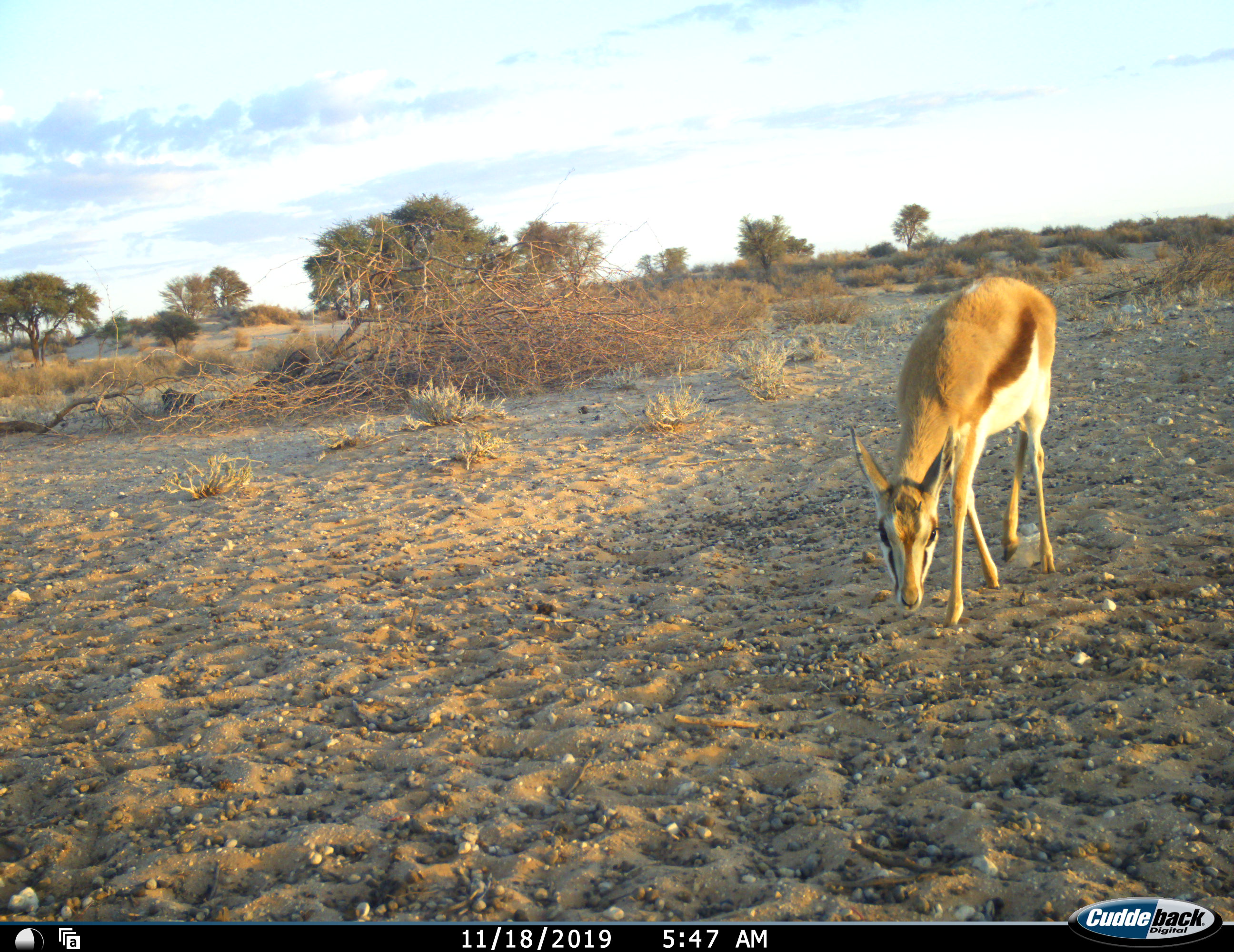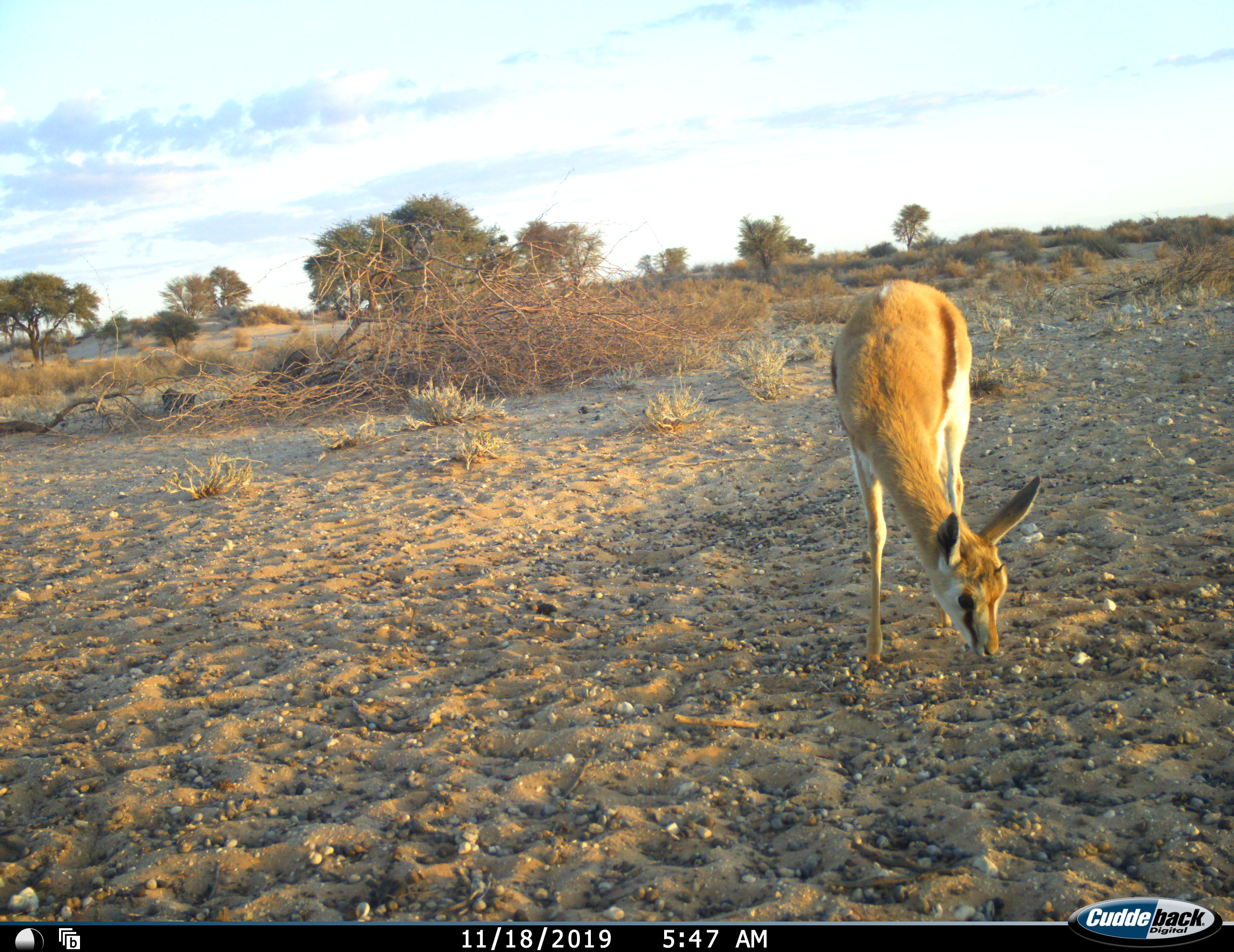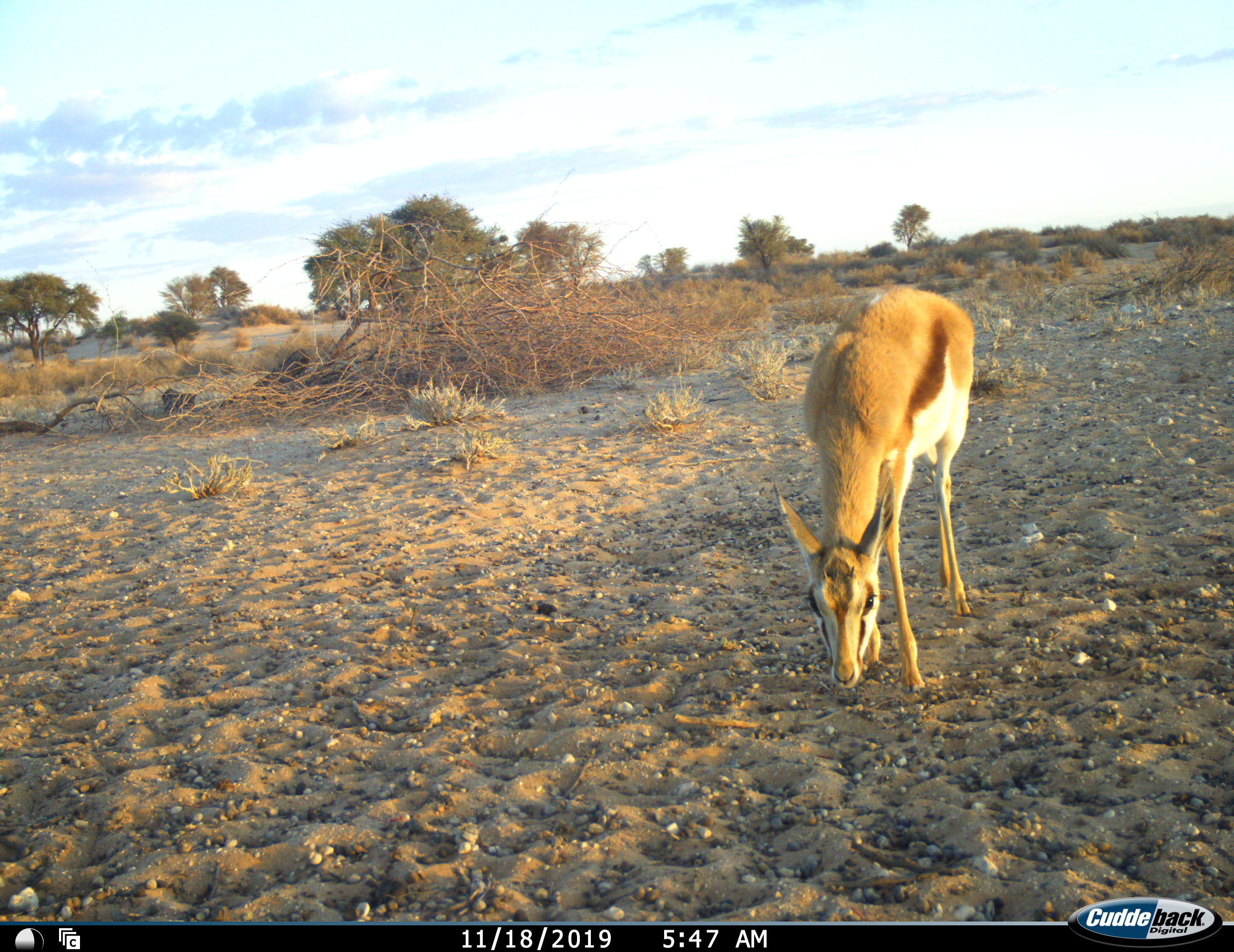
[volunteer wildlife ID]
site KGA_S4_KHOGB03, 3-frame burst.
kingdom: Animalia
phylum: Chordata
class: Mammalia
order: Artiodactyla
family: Bovidae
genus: Antidorcas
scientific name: Antidorcas marsupialis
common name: springbok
Springbok (Antidorcas marsupialis), count 1. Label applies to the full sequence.